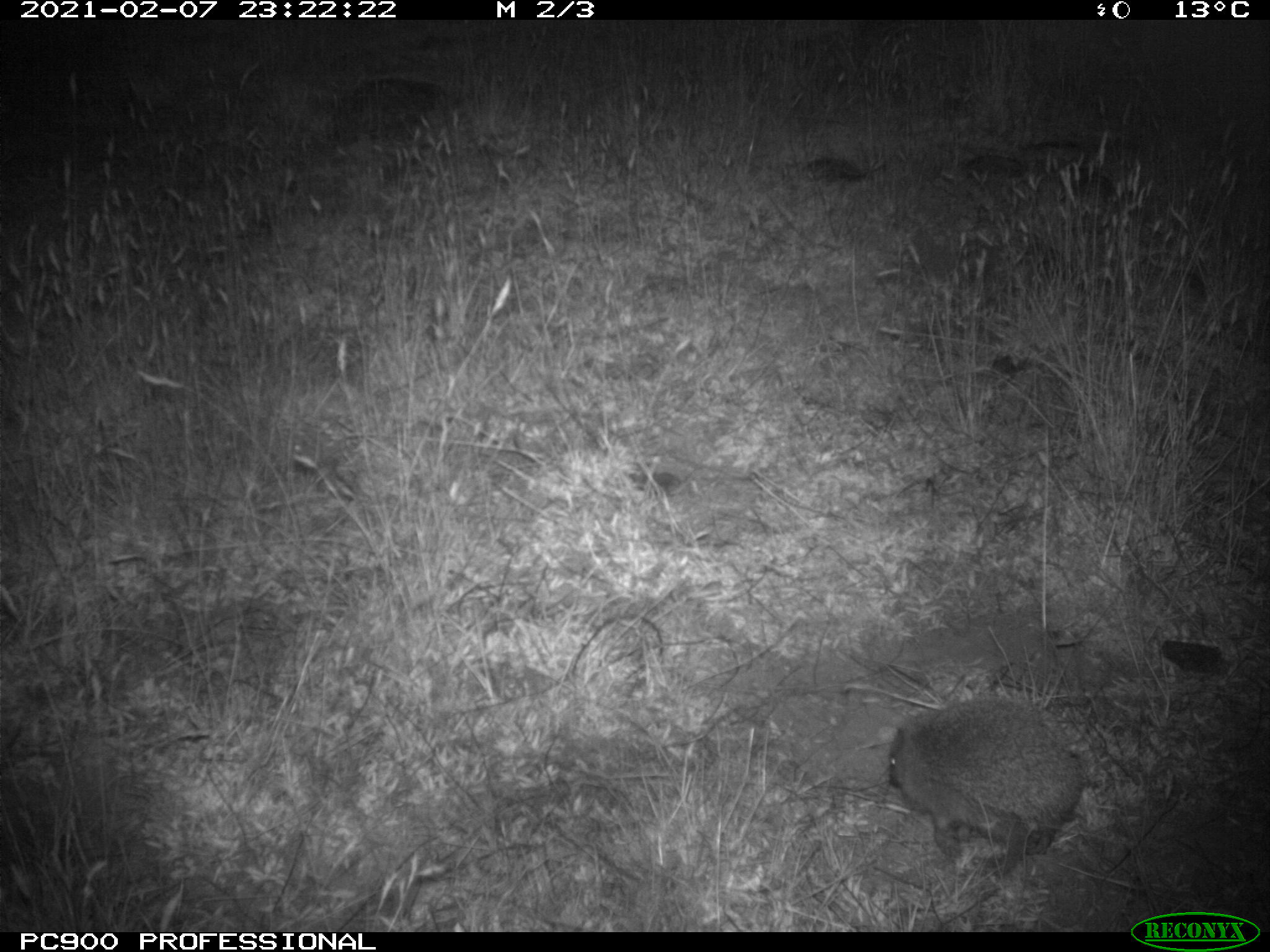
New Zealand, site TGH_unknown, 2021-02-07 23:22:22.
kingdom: Animalia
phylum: Chordata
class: Mammalia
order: Eulipotyphla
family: Erinaceidae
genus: Erinaceus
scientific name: Erinaceus europaeus europaeus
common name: european hedgehog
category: hedgehog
Hedgehog (european hedgehog) (Erinaceus europaeus europaeus).